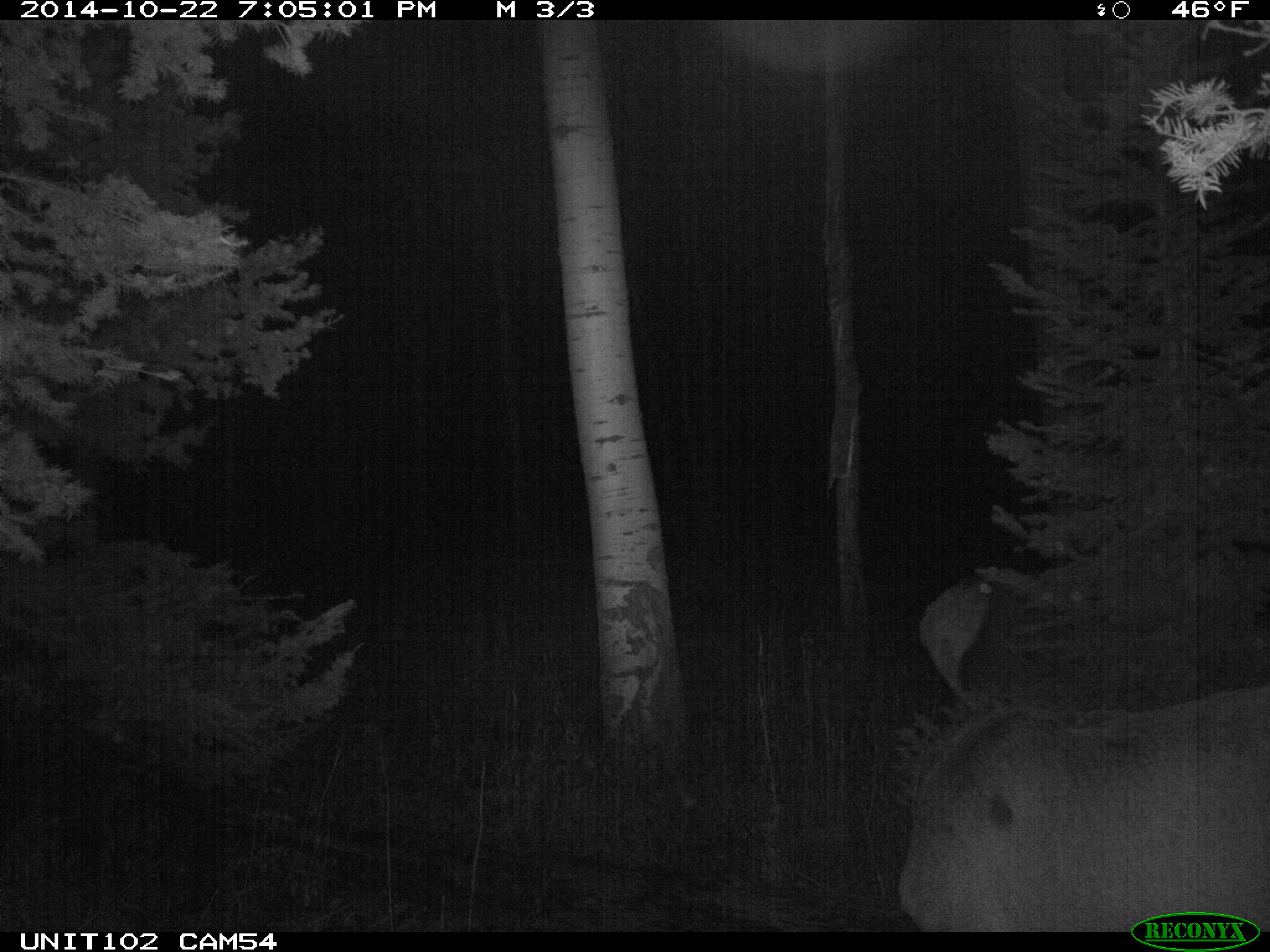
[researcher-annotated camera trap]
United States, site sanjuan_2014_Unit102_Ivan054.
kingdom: Animalia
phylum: Chordata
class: Mammalia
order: Artiodactyla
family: Cervidae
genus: Cervus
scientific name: Cervus elaphus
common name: red deer